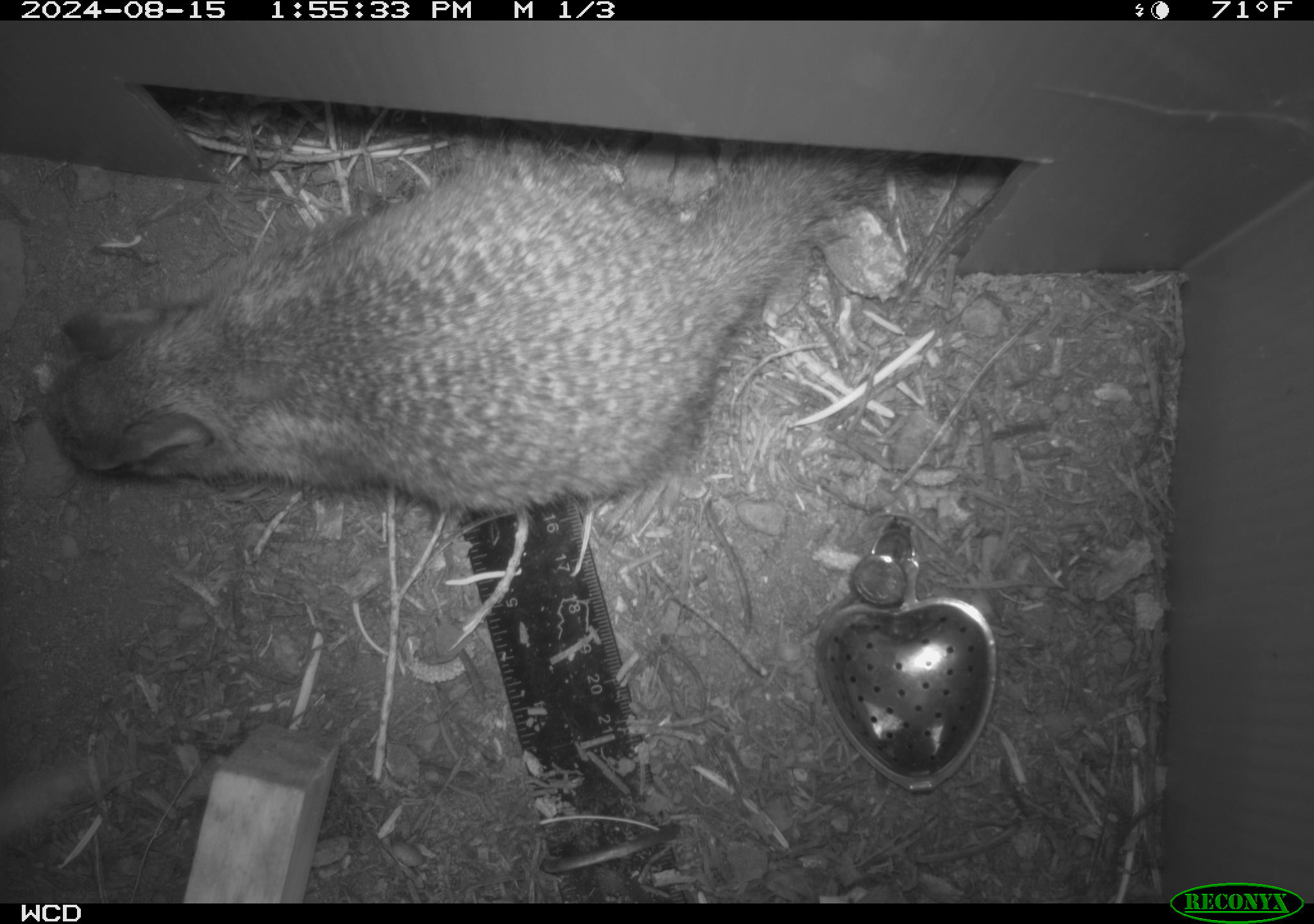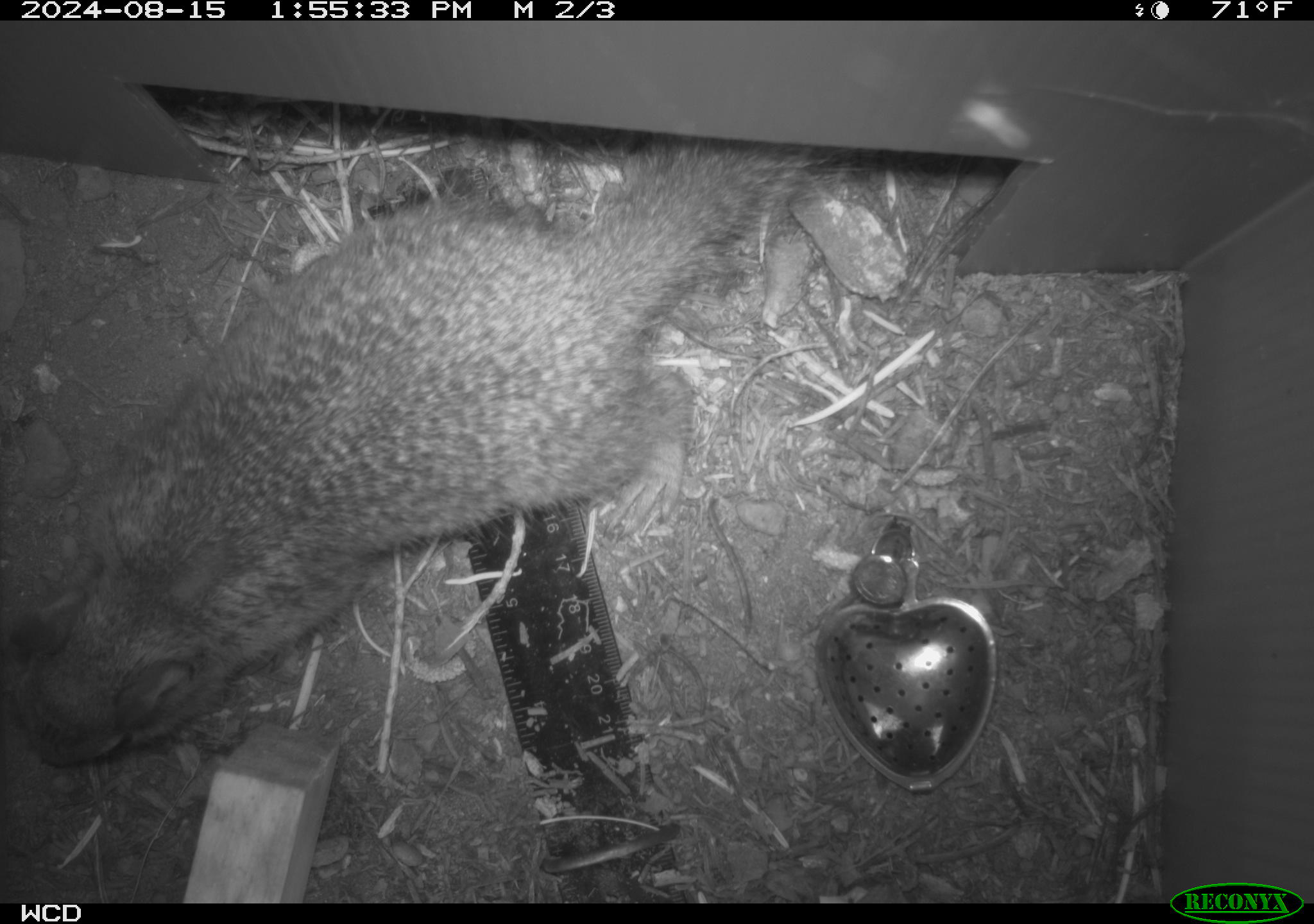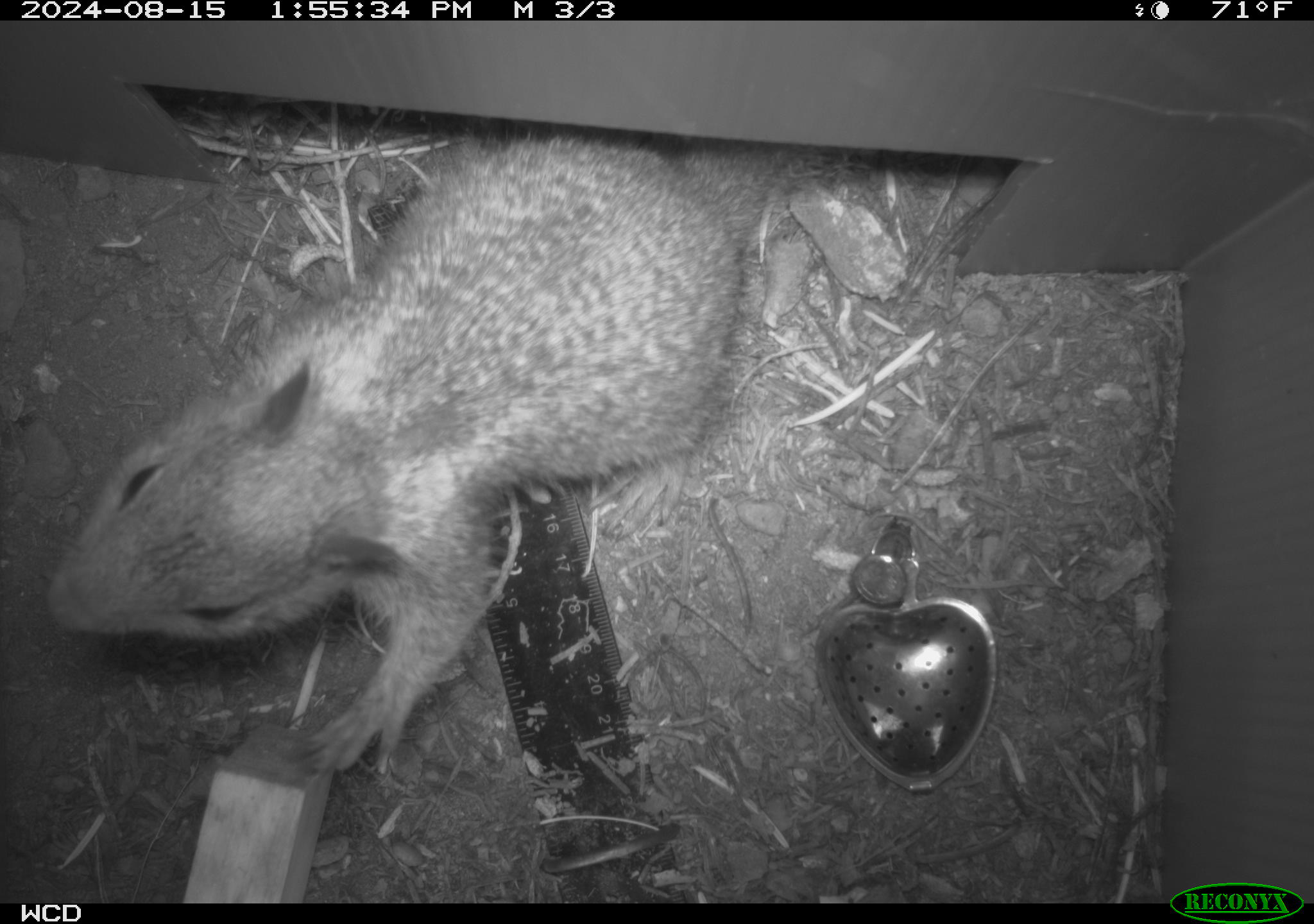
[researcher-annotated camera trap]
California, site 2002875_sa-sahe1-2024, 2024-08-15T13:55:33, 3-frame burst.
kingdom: Animalia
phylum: Chordata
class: Mammalia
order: Rodentia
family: Sciuridae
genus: Otospermophilus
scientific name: Otospermophilus beecheyi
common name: california ground squirrel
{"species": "california ground squirrel (Otospermophilus beecheyi)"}